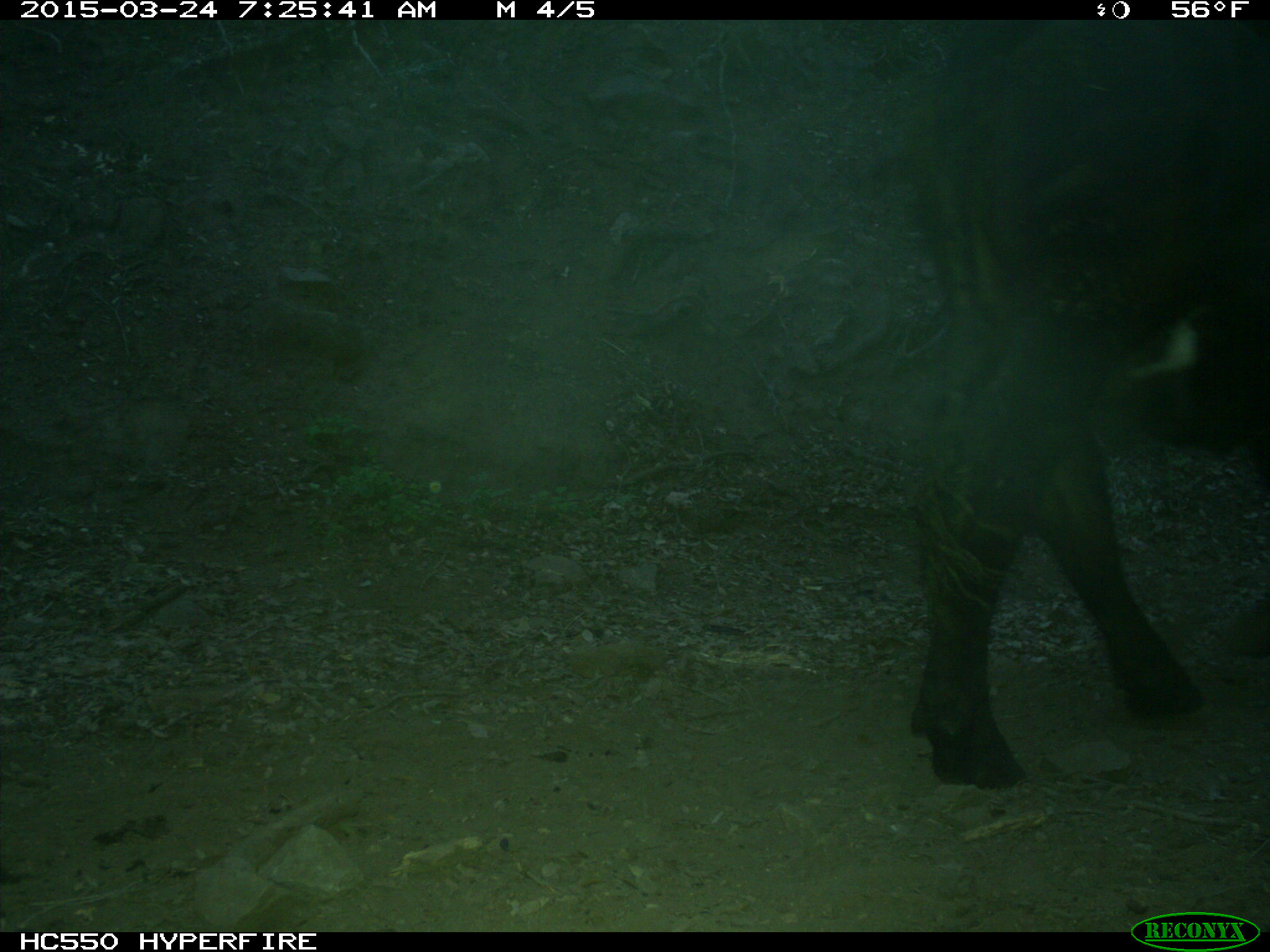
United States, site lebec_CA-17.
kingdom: Animalia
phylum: Chordata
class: Mammalia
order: Artiodactyla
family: Bovidae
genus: Bos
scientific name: Bos taurus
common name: domestic cow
Bos taurus (domestic cow).